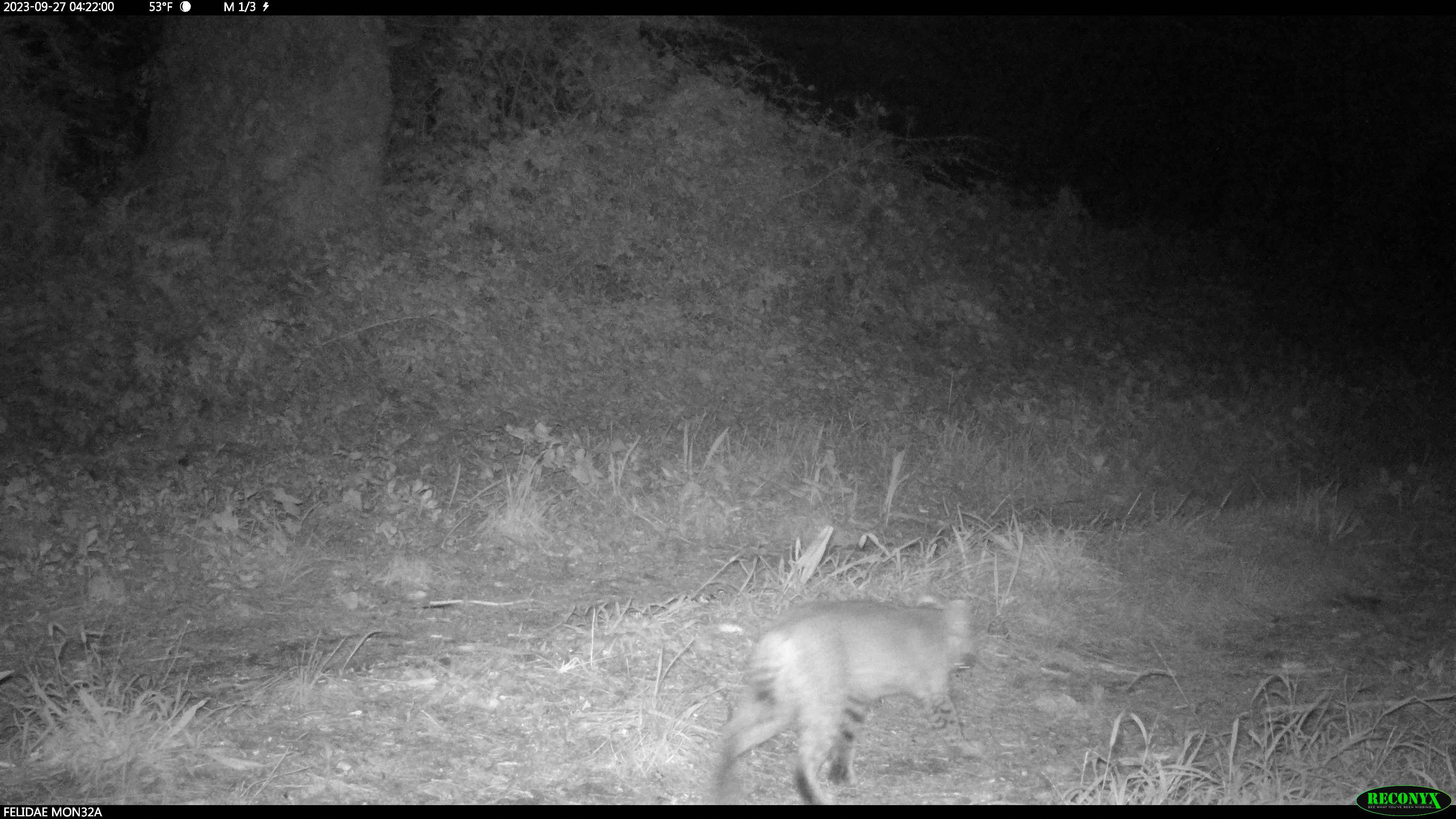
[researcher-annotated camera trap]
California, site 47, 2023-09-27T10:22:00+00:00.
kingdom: Animalia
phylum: Chordata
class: Mammalia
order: Carnivora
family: Felidae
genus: Lynx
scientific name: Lynx rufus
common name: bobcat